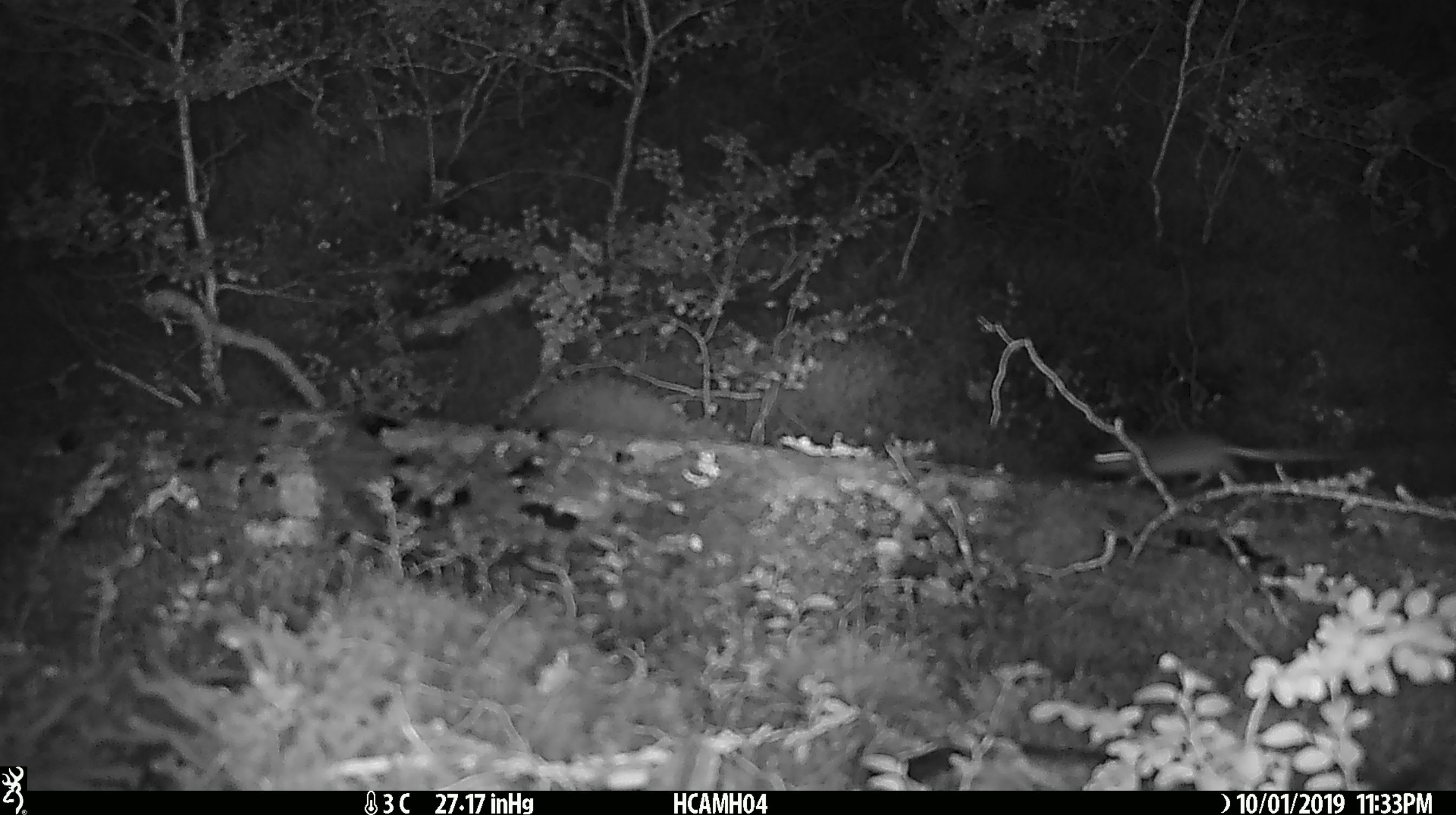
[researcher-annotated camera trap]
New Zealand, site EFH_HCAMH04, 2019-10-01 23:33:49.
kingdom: Animalia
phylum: Chordata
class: Mammalia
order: Rodentia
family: Muridae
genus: Mus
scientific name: Mus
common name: mouse